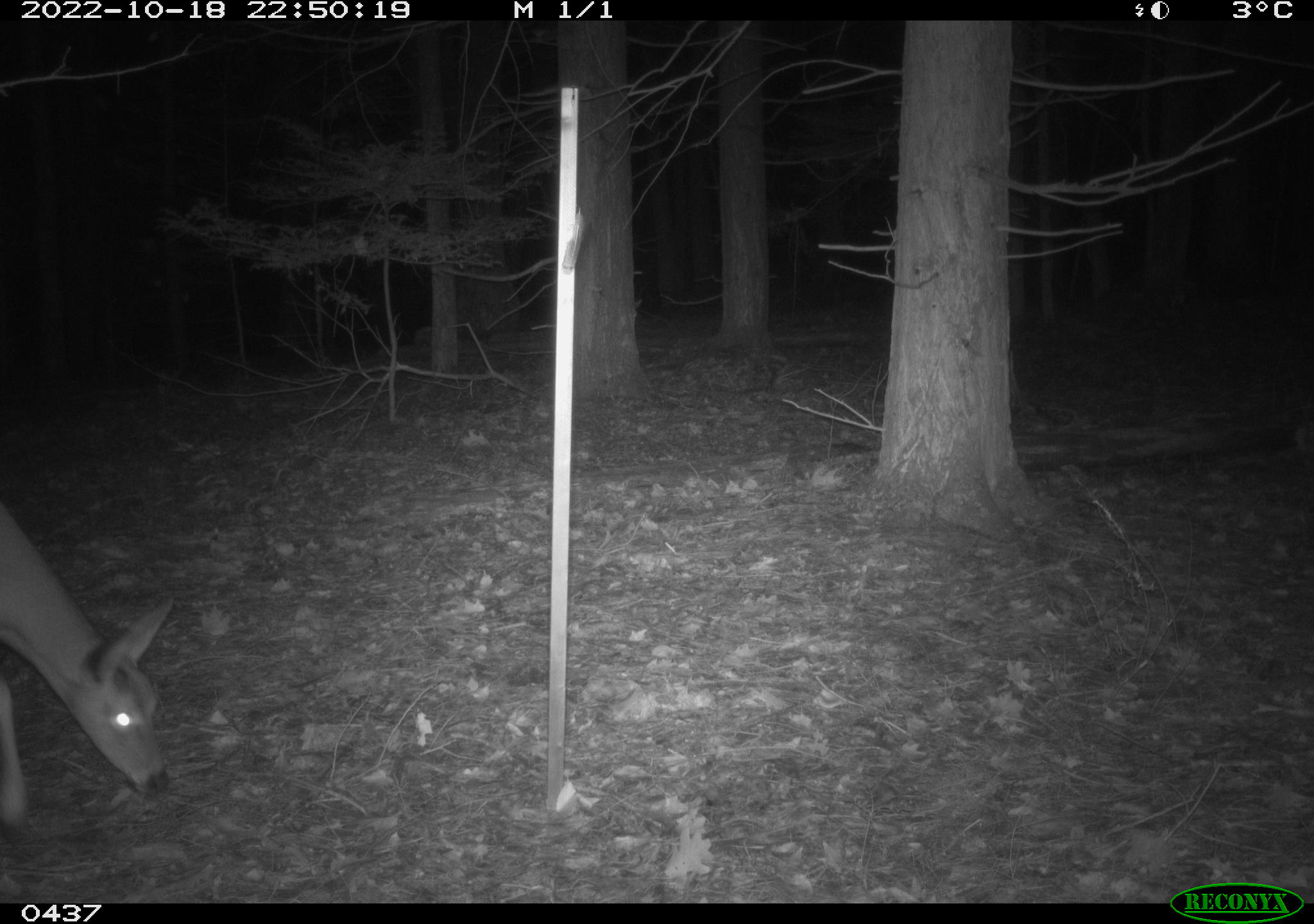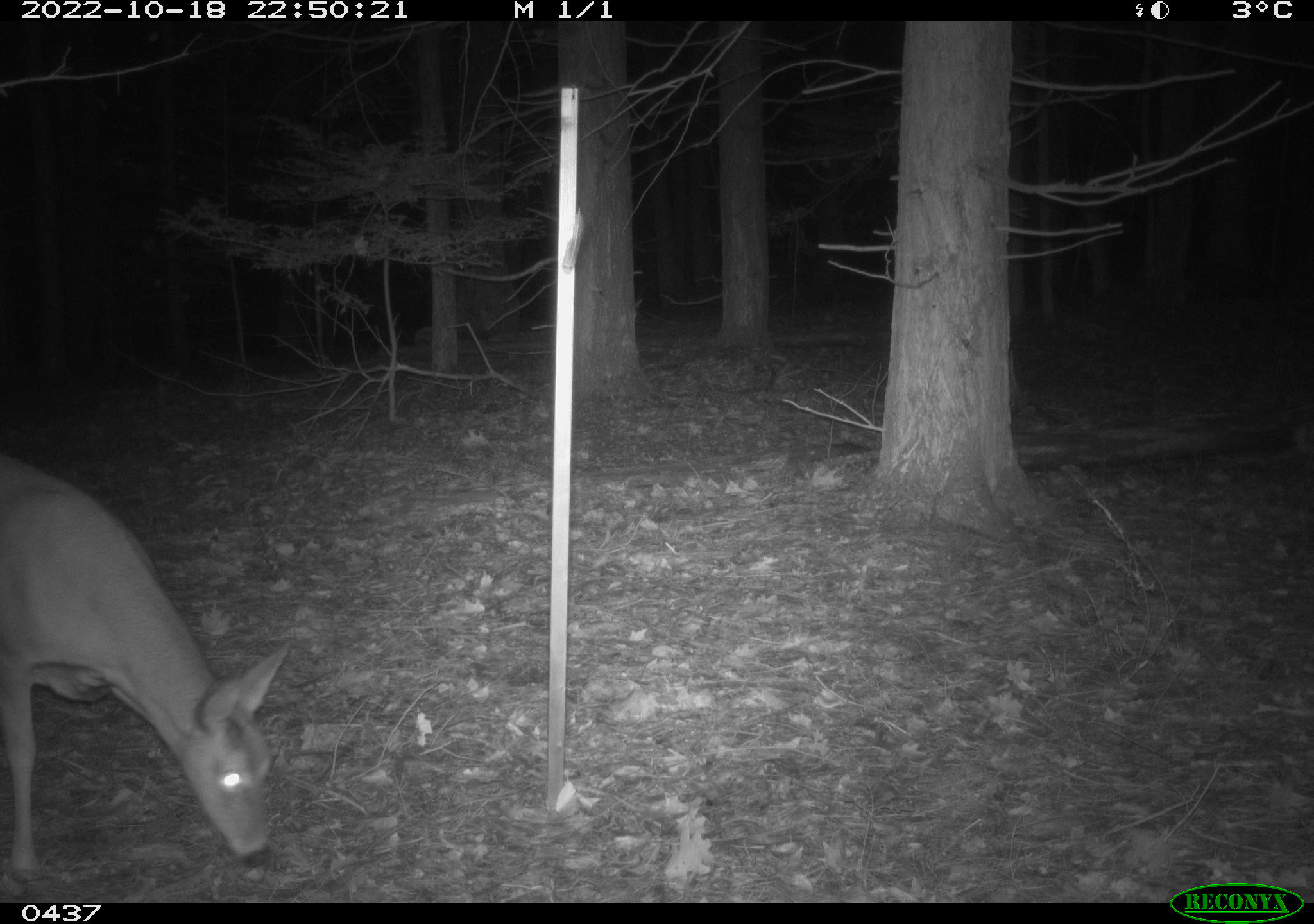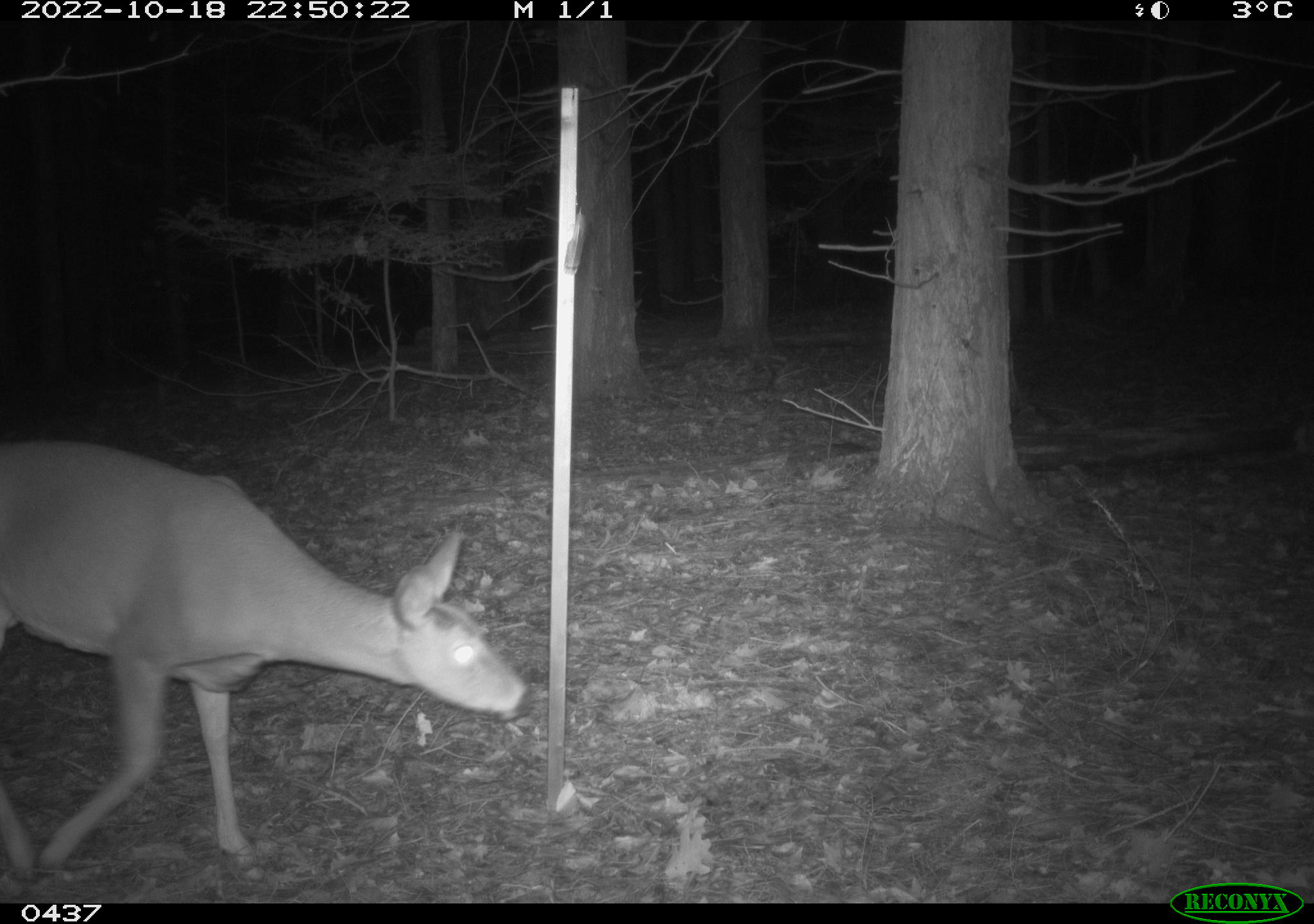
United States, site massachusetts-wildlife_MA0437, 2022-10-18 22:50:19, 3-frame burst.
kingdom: Animalia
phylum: Chordata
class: Mammalia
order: Artiodactyla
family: Cervidae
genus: Odocoileus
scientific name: Odocoileus virginianus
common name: white-tailed deer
White-tailed deer (Odocoileus virginianus).